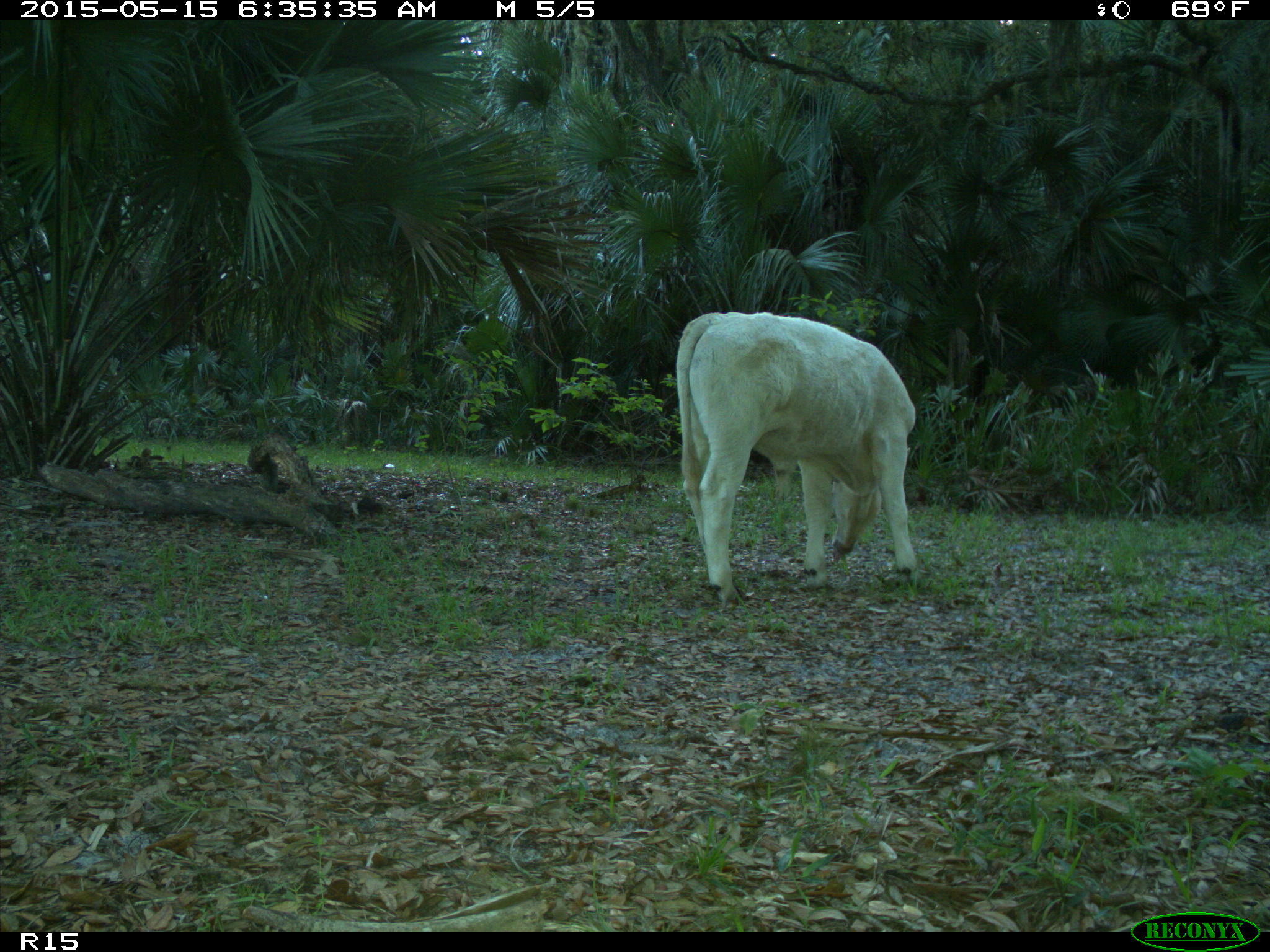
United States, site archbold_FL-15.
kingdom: Animalia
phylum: Chordata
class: Mammalia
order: Artiodactyla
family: Bovidae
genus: Bos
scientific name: Bos taurus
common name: domestic cow